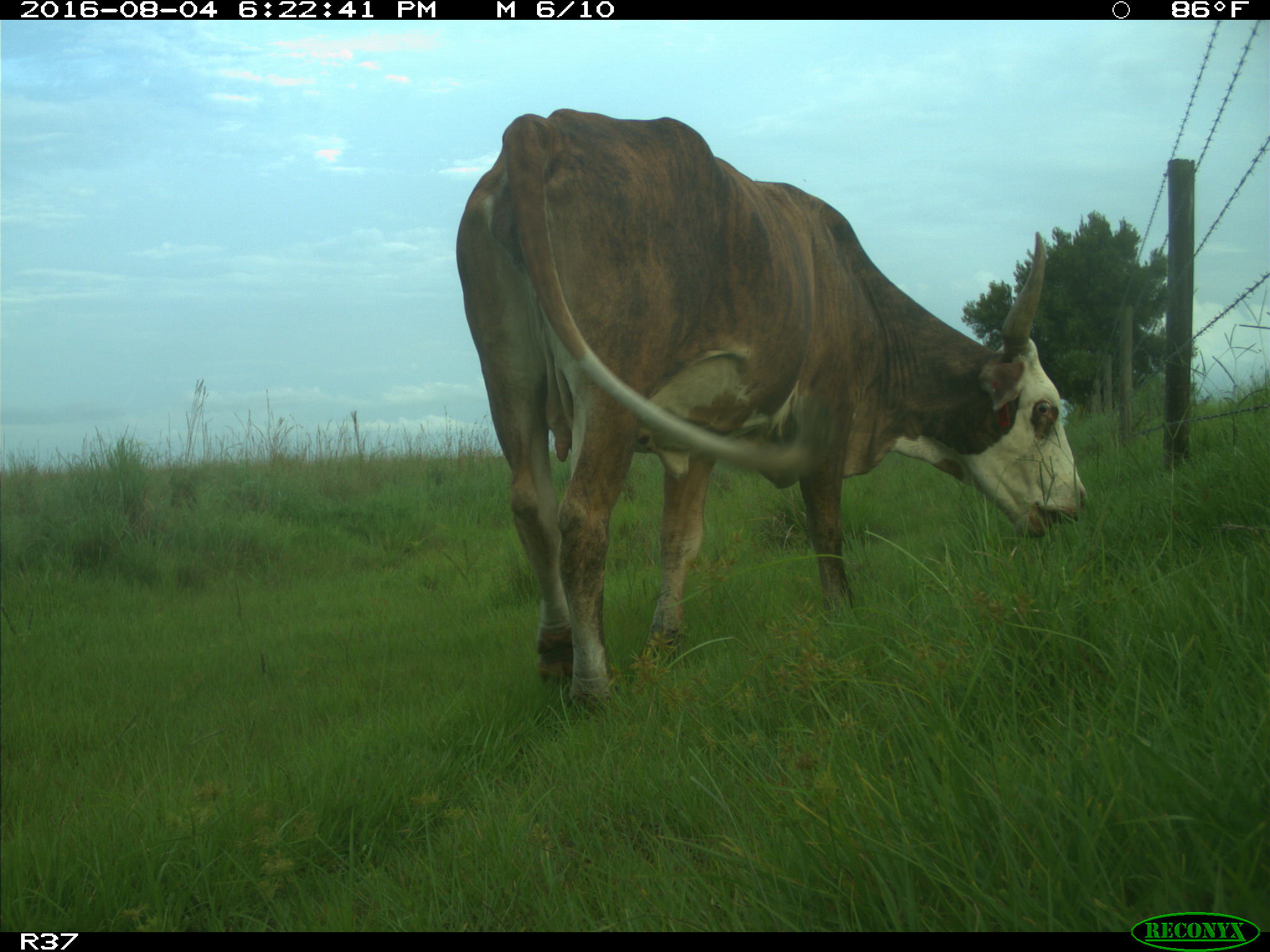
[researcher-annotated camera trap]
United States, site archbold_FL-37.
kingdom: Animalia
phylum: Chordata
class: Mammalia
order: Artiodactyla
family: Bovidae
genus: Bos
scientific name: Bos taurus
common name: domestic cow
Bos taurus (domestic cow).